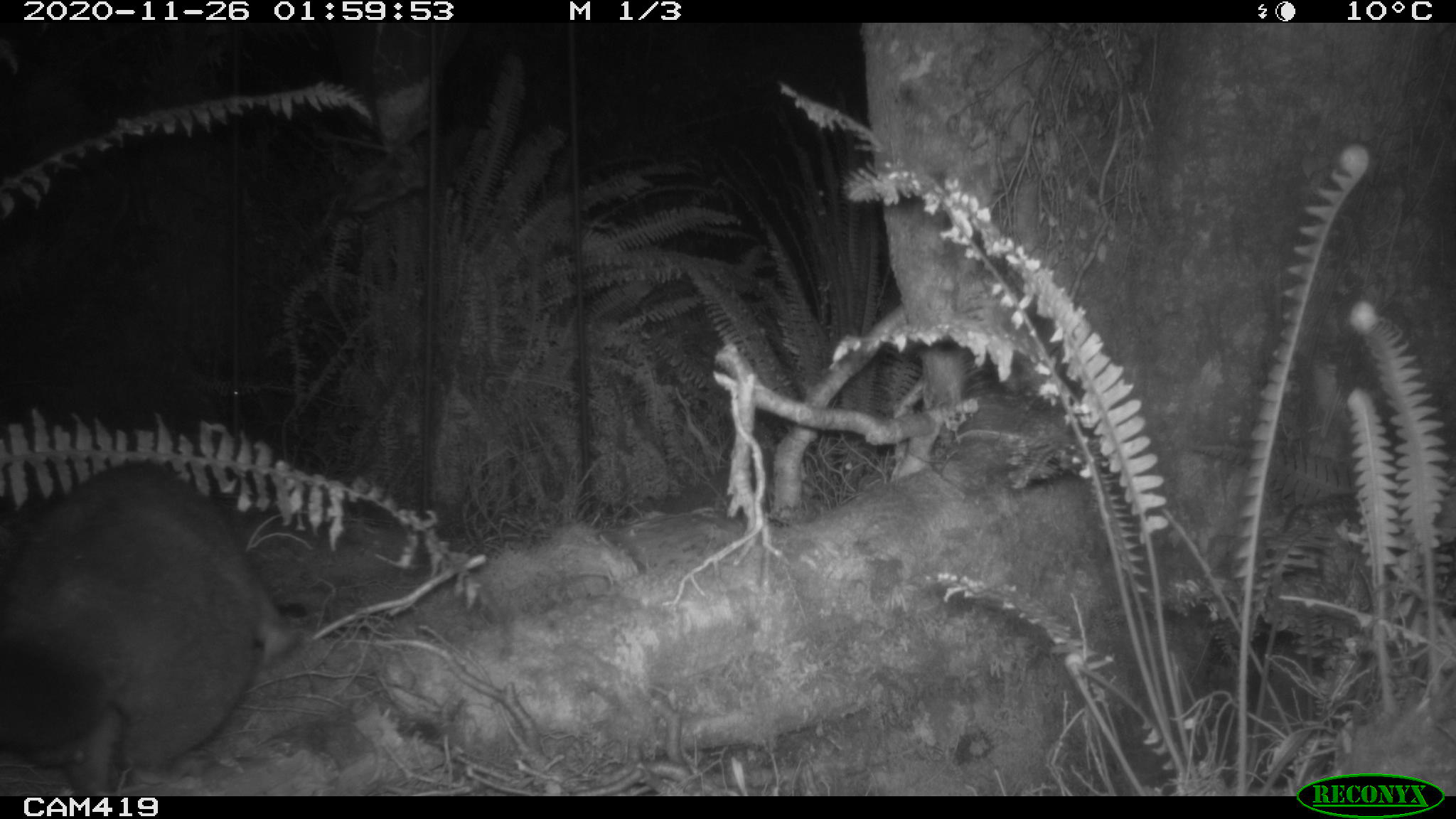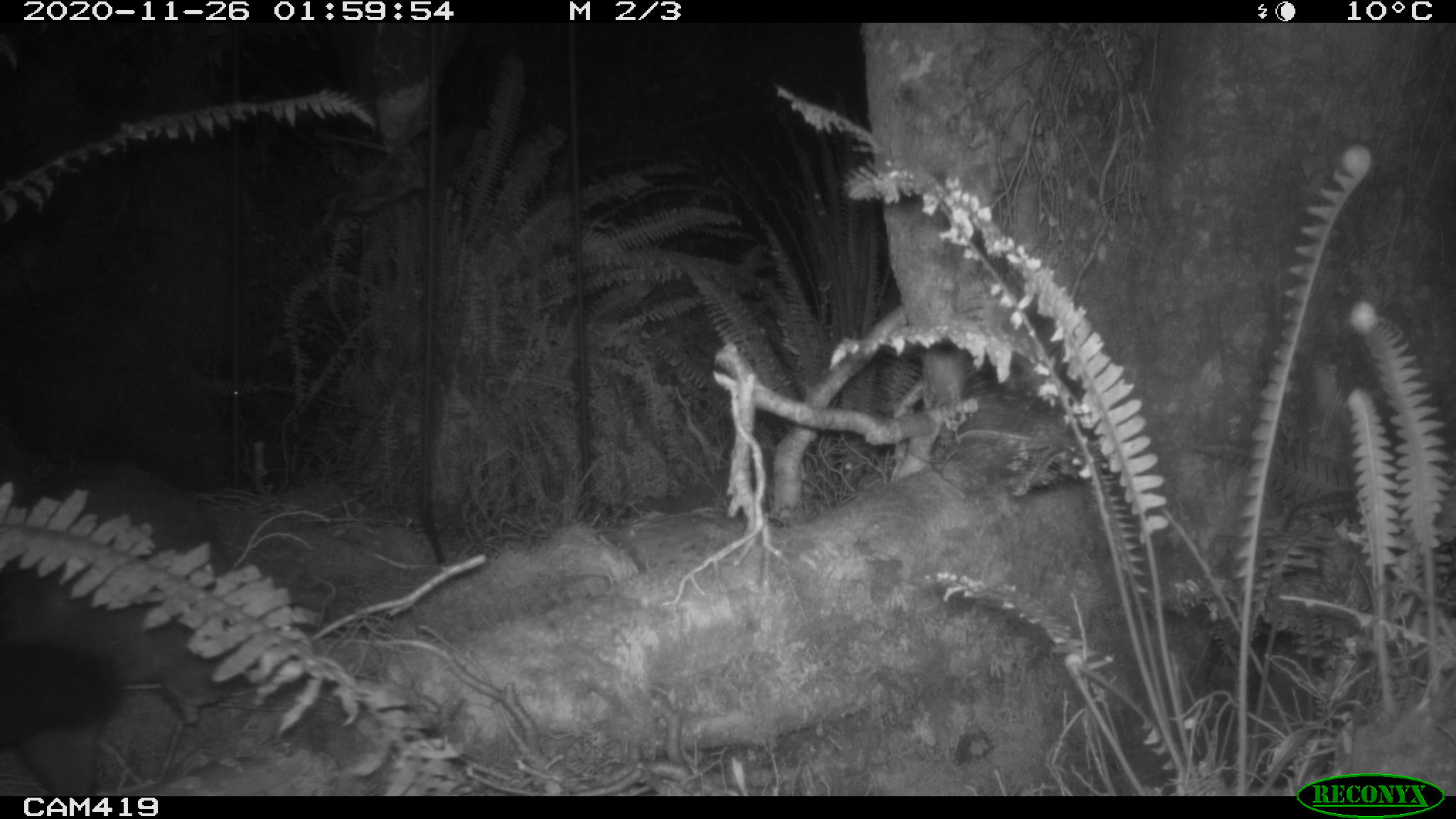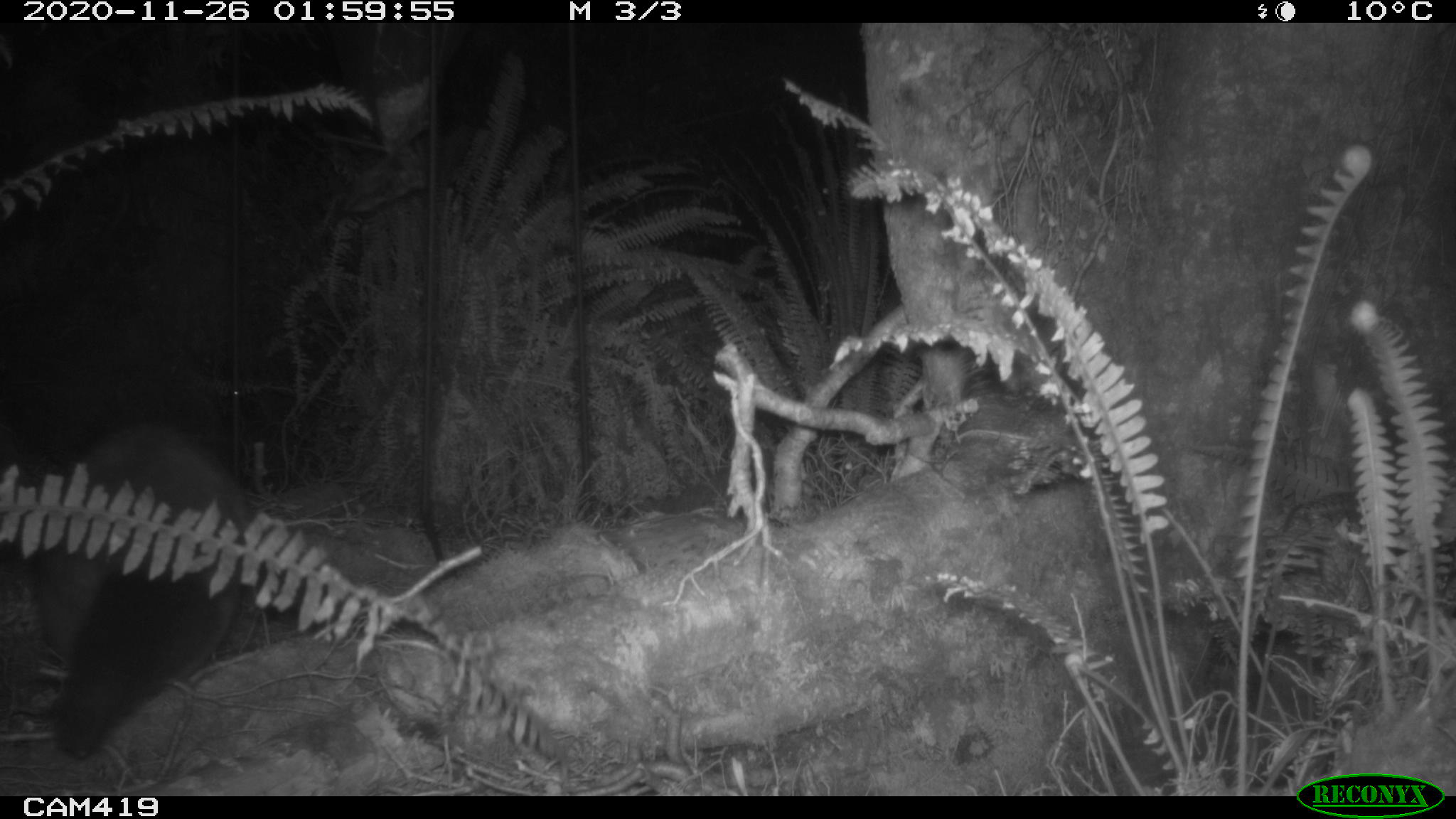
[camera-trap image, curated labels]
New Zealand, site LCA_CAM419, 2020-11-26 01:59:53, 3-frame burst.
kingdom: Animalia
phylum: Chordata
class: Mammalia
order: Diprotodontia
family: Phalangeridae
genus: Trichosurus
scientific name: Trichosurus vulpecula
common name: common brushtail possum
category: possum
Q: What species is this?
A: Possum (common brushtail possum) (Trichosurus vulpecula).